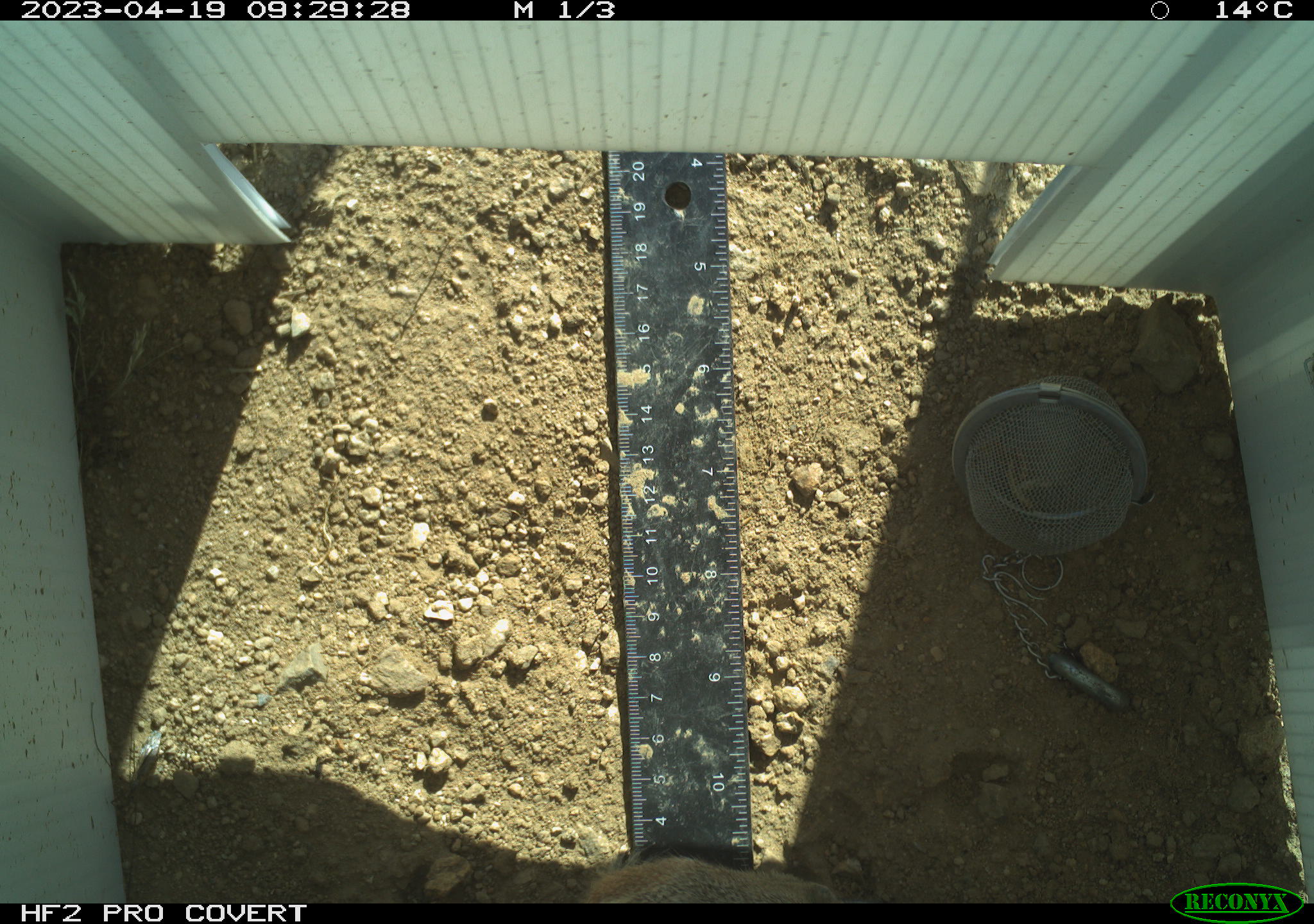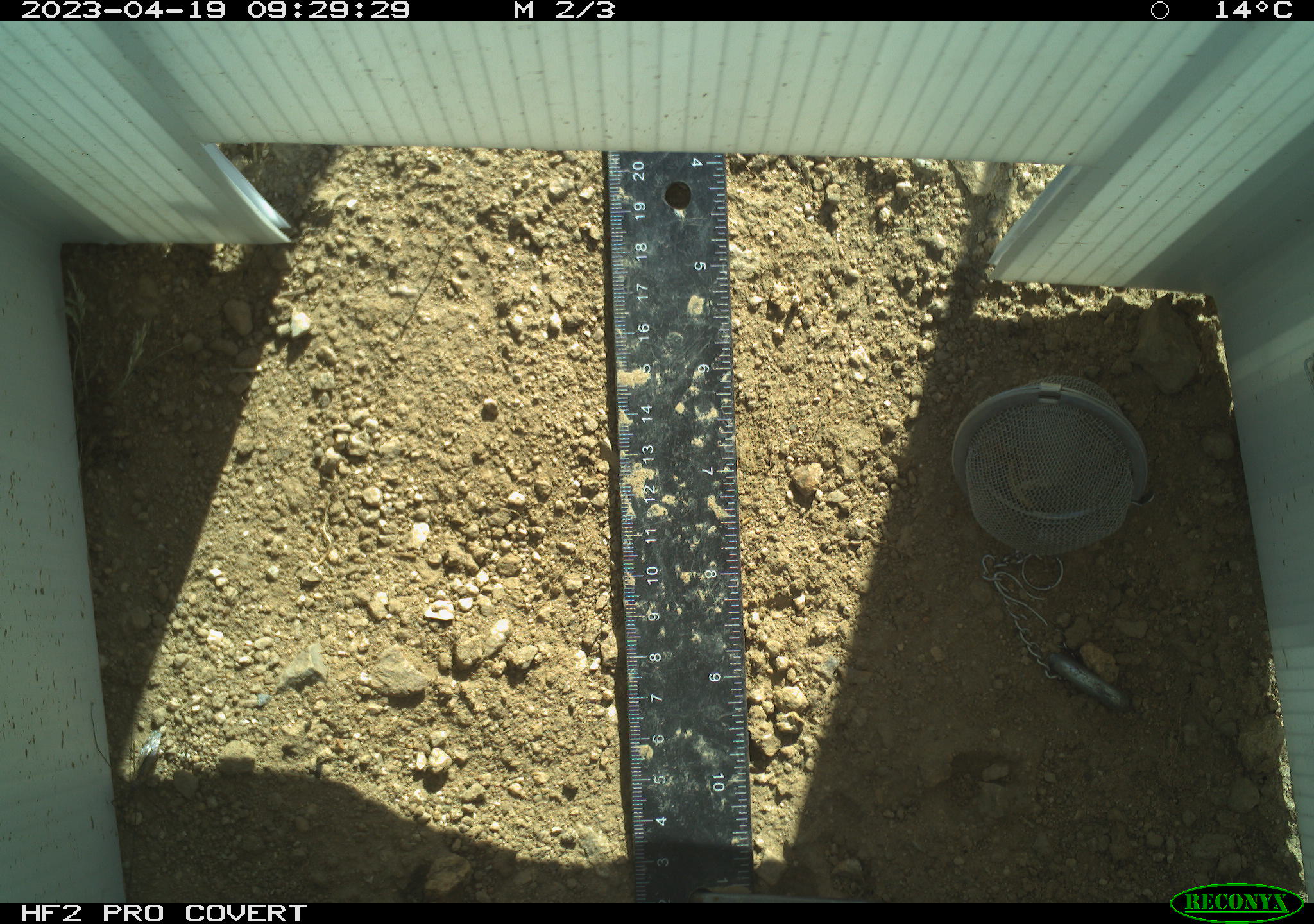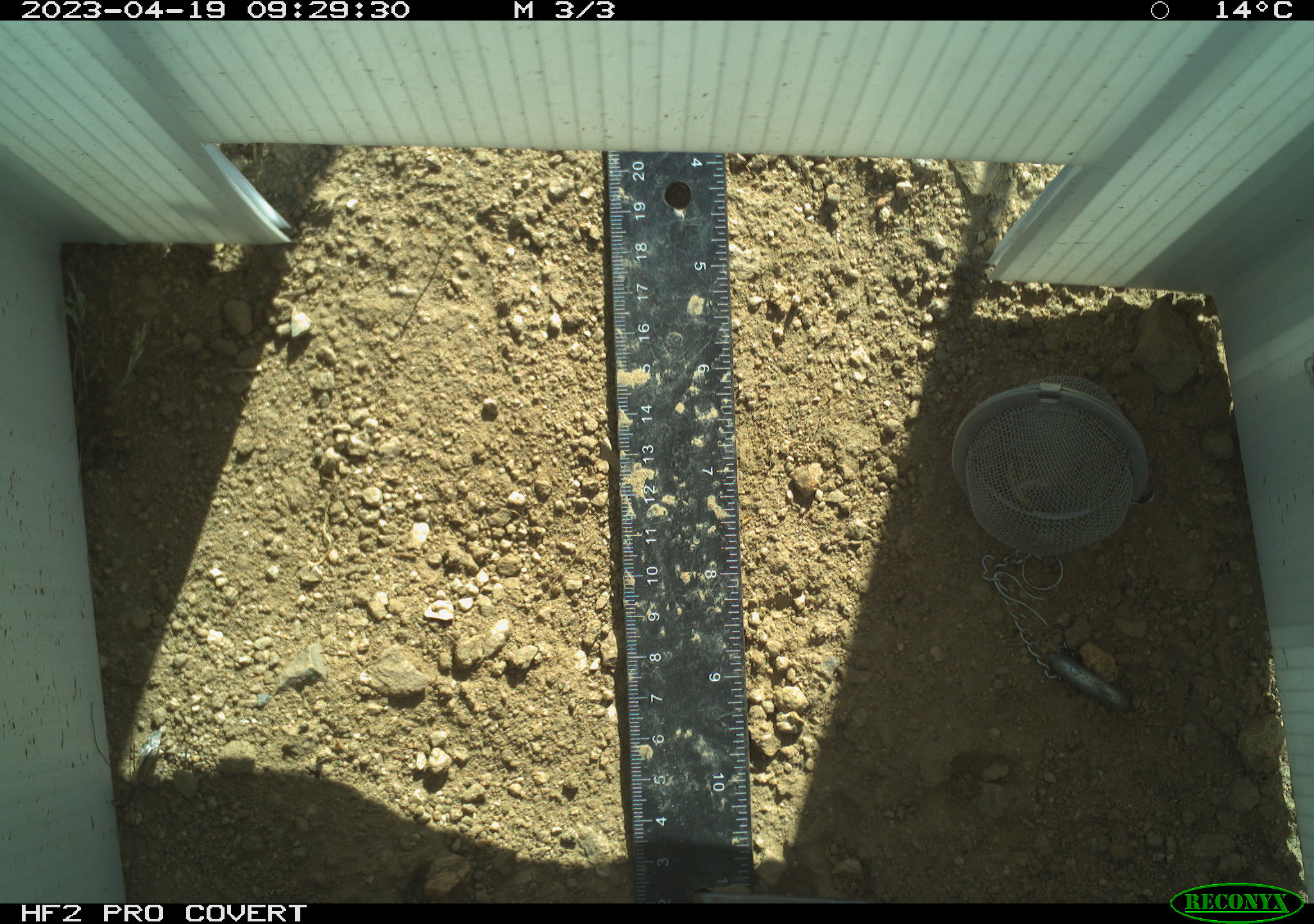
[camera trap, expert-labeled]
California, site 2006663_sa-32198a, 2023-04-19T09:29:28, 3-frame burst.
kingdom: Animalia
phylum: Chordata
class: Mammalia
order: Rodentia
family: Sciuridae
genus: Ammospermophilus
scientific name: Ammospermophilus leucurus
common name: white-tailed antelope squirrel